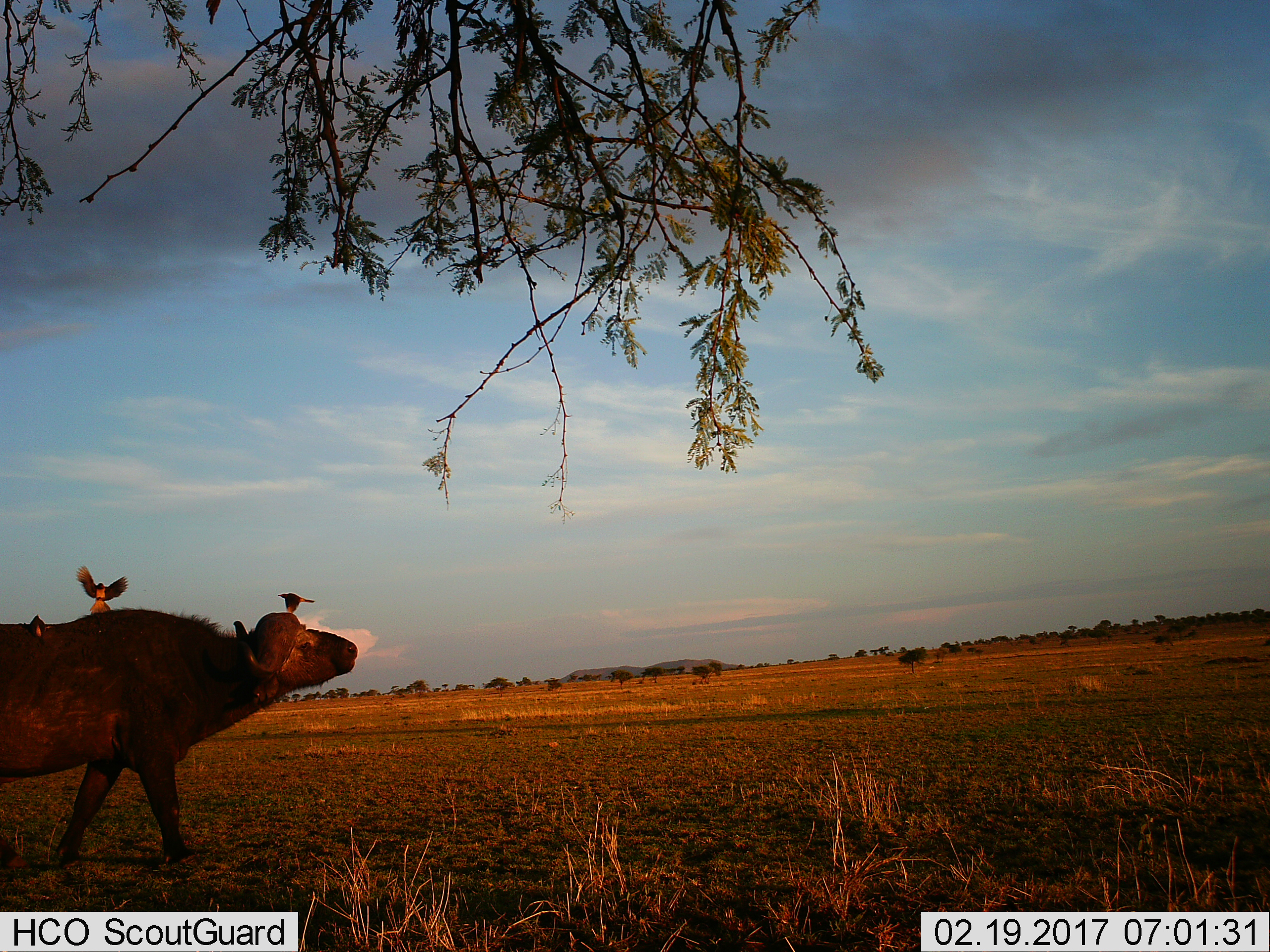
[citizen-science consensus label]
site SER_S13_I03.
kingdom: Animalia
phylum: Chordata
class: Aves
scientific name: Aves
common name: bird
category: birdother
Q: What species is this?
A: Birdother (bird) (Aves).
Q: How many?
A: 3.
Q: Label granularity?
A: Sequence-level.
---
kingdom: Animalia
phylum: Chordata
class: Mammalia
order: Artiodactyla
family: Bovidae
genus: Syncerus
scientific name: Syncerus caffer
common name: african buffalo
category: buffalo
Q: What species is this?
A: Buffalo (african buffalo) (Syncerus caffer).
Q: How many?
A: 1.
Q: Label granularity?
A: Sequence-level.